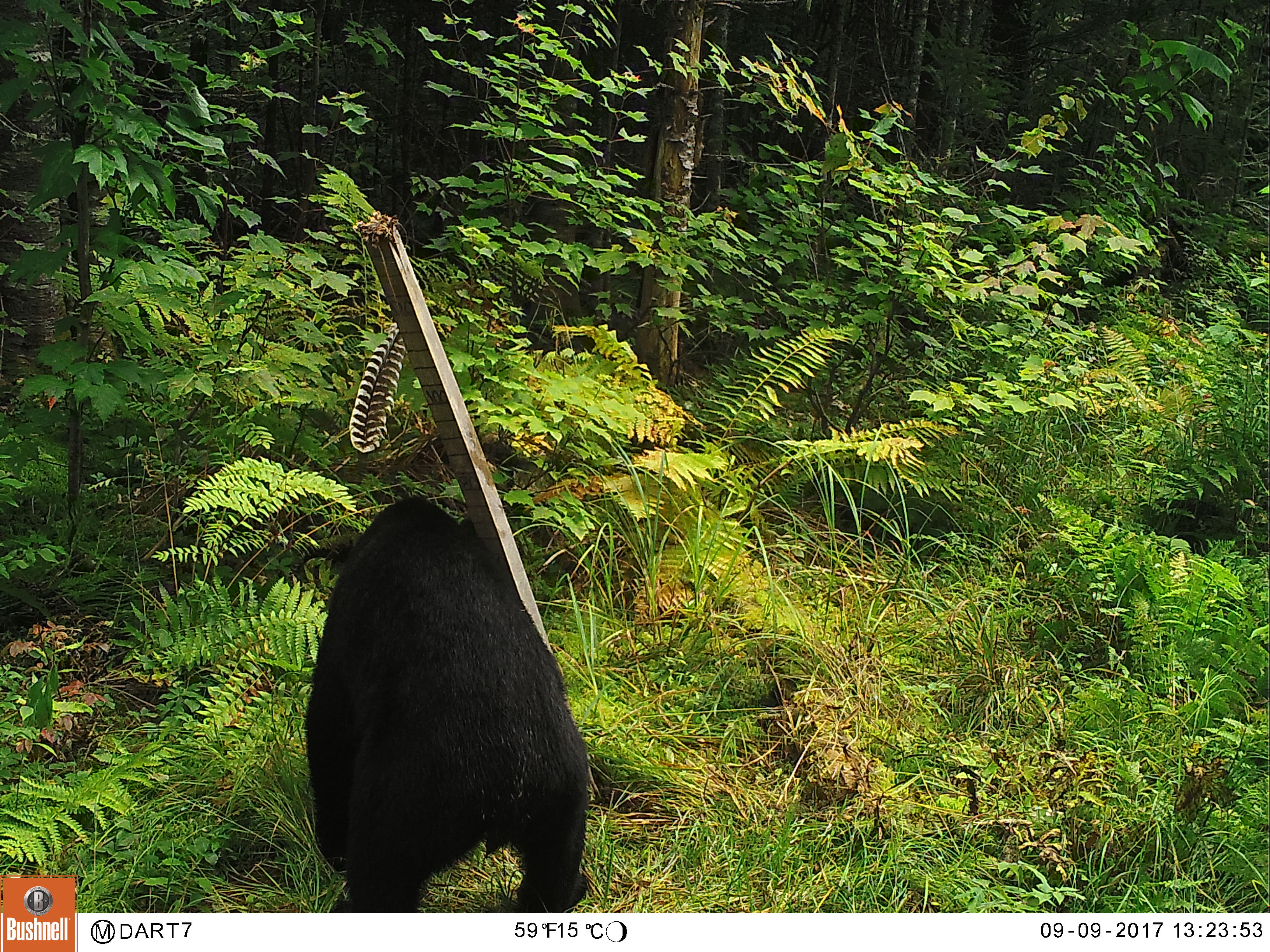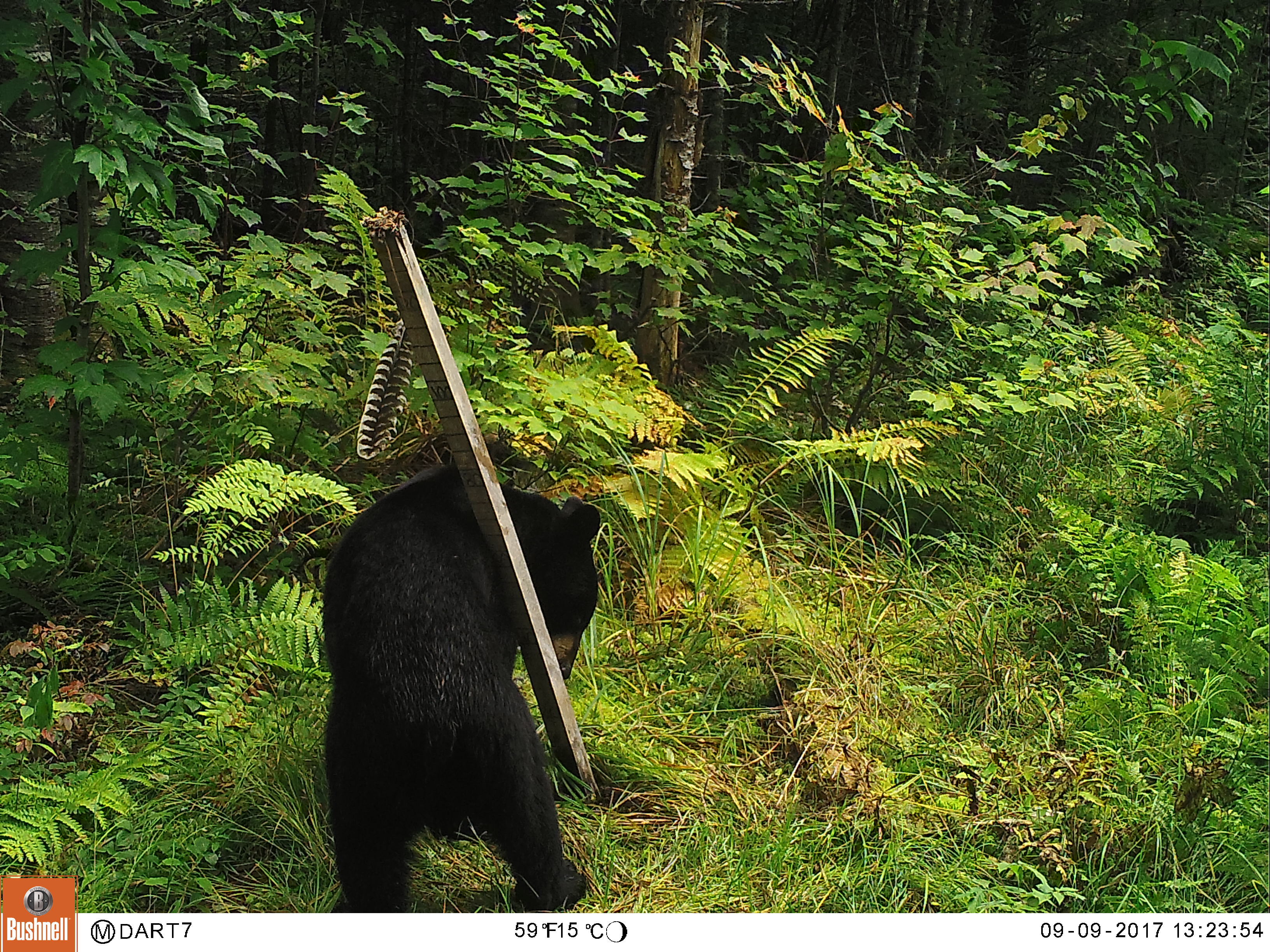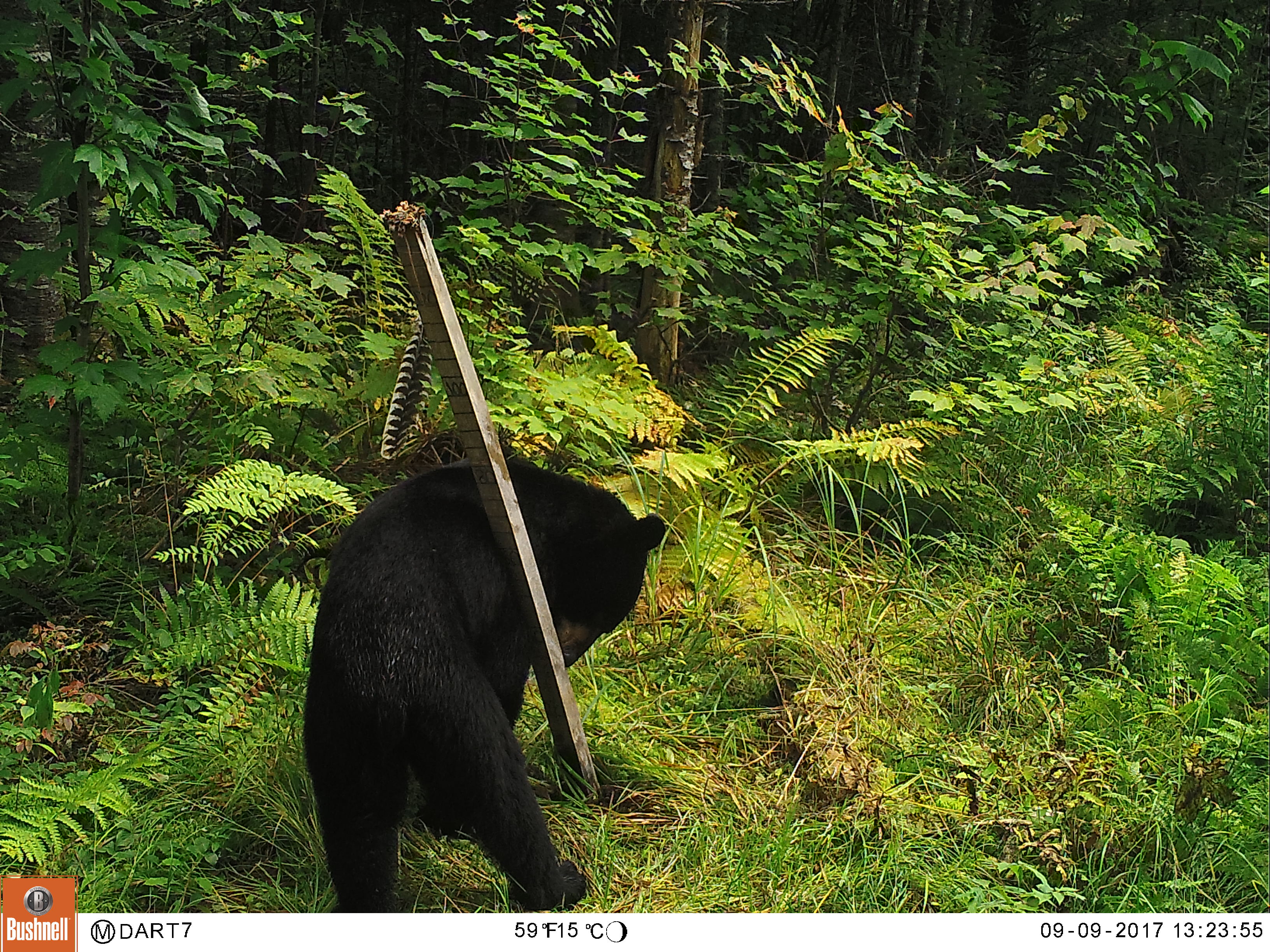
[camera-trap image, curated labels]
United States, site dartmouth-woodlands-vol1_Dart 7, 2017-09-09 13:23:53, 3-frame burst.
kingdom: Animalia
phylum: Chordata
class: Mammalia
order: Carnivora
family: Ursidae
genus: Ursus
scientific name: Ursus americanus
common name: black bear